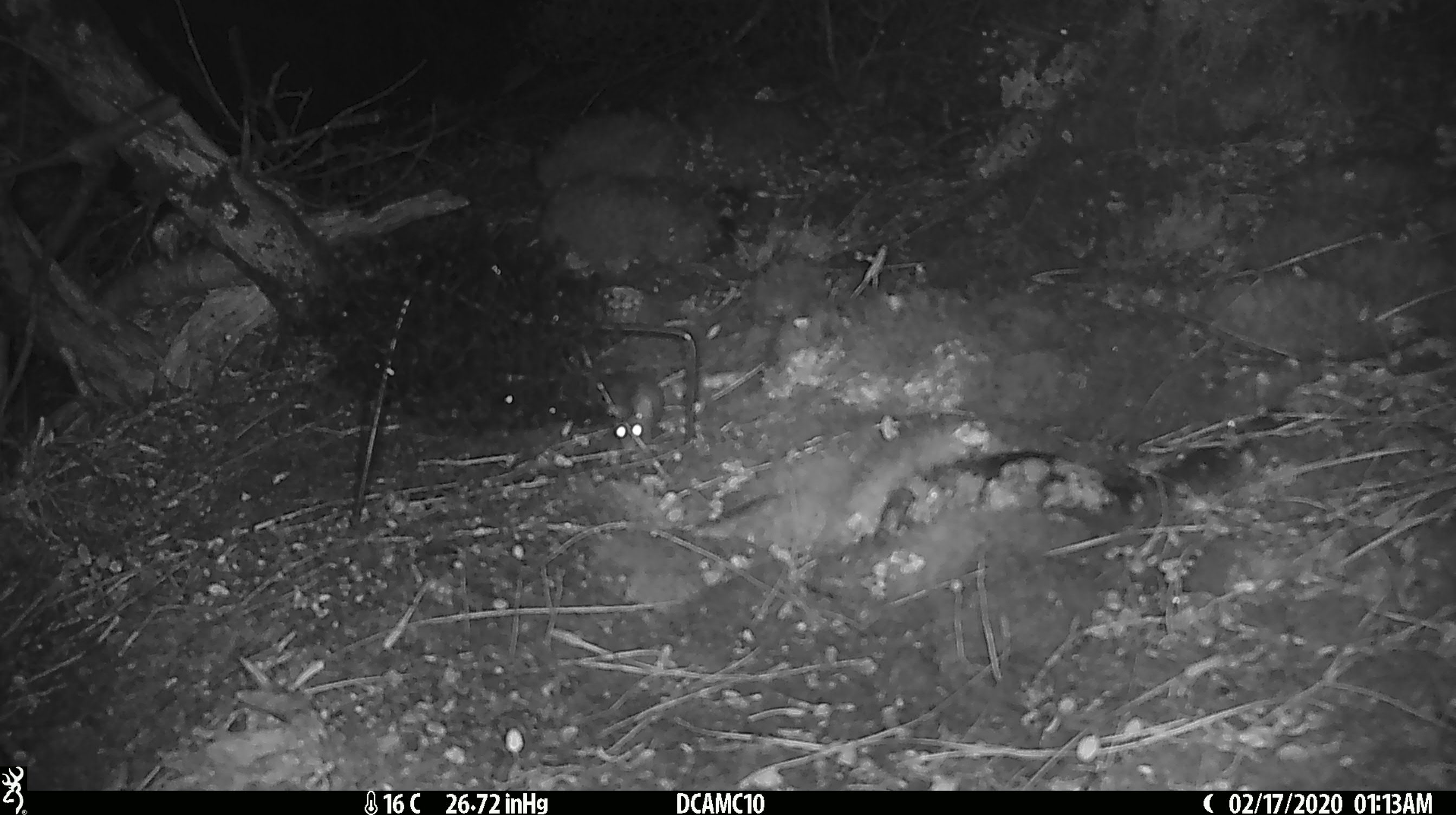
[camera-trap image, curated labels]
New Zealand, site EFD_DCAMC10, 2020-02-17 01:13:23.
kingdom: Animalia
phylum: Chordata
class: Mammalia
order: Rodentia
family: Muridae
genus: Mus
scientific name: Mus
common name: mouse